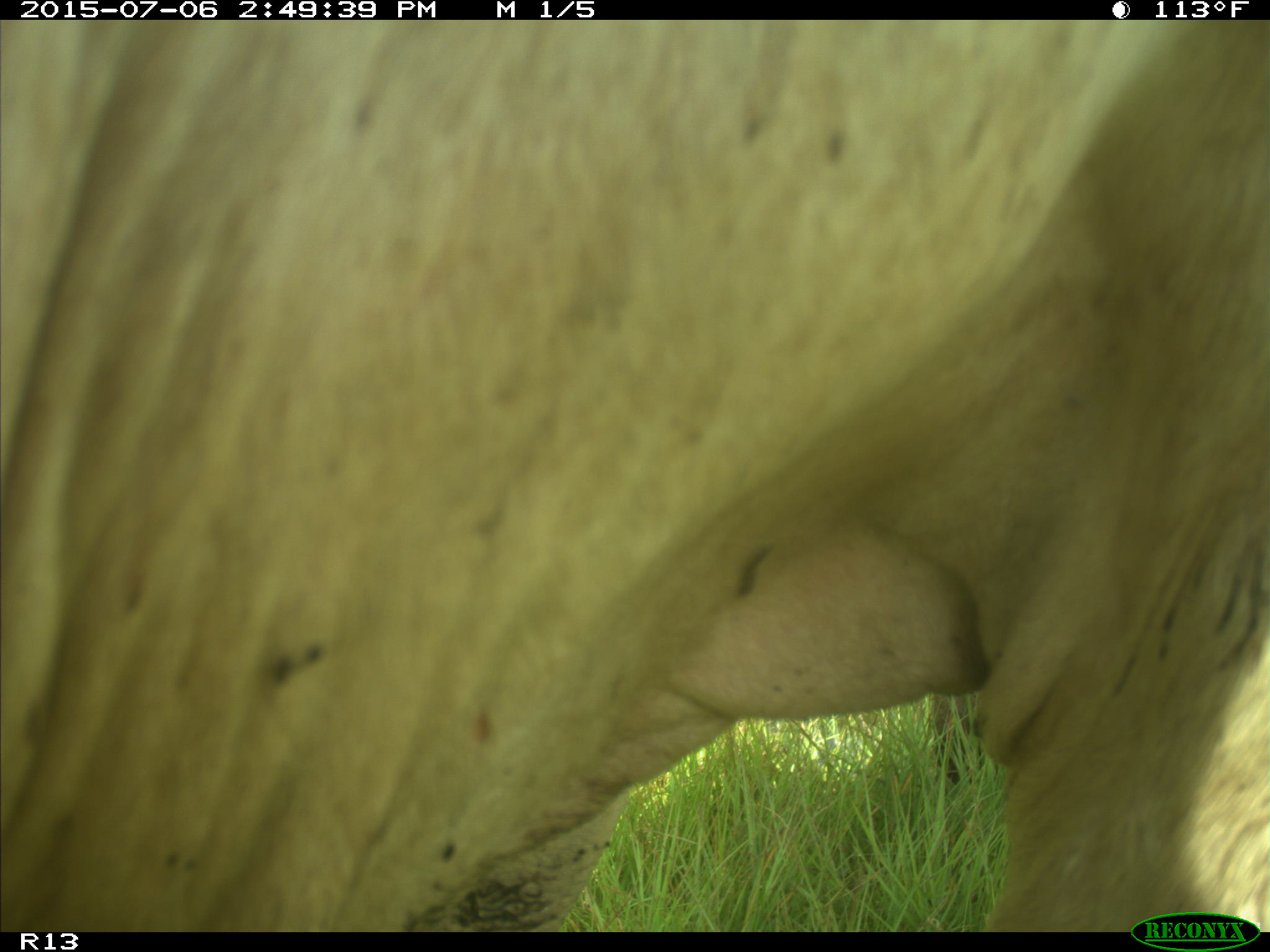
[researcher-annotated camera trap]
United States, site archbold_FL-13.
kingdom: Animalia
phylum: Chordata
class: Mammalia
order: Artiodactyla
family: Bovidae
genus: Bos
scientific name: Bos taurus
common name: domestic cow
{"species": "Bos taurus (domestic cow)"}